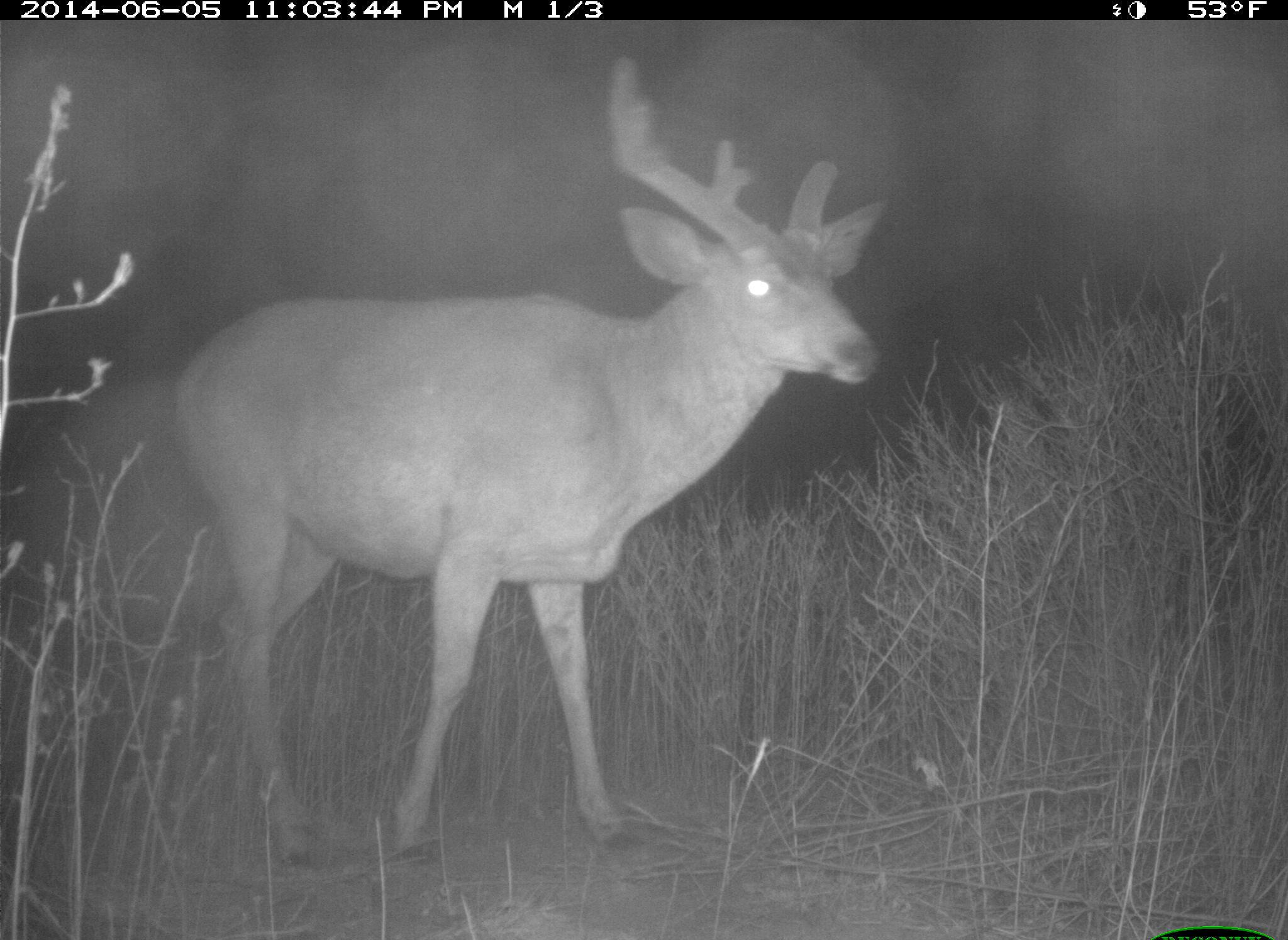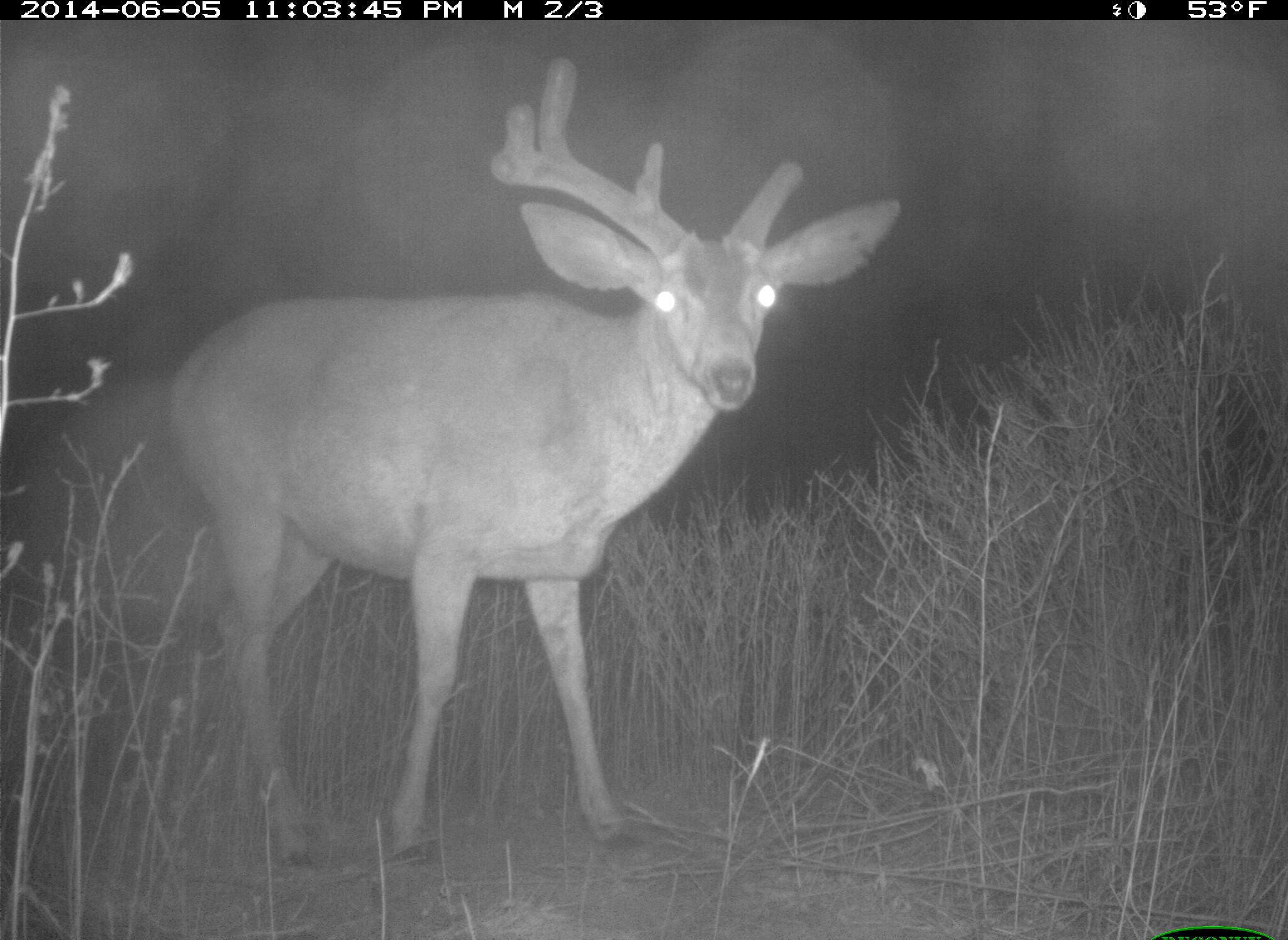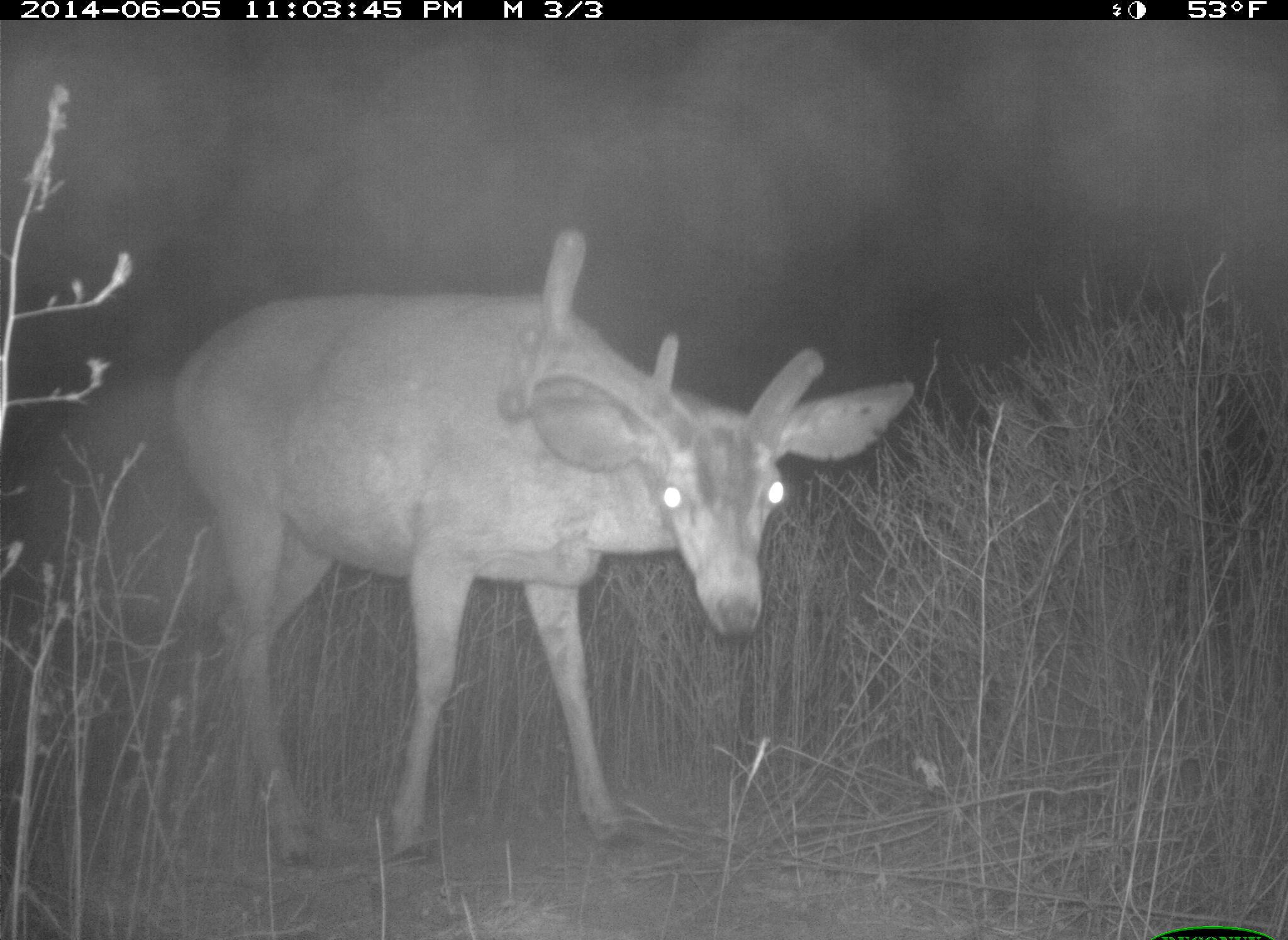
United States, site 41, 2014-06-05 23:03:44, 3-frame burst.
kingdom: Animalia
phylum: Chordata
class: Mammalia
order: Artiodactyla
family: Cervidae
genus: Odocoileus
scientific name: Odocoileus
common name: deer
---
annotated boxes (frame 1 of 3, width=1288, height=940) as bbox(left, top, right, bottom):
deer: bbox(173, 52, 888, 867)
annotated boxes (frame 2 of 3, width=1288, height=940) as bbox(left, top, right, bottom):
deer: bbox(170, 57, 905, 877)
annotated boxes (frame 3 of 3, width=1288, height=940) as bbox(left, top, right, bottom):
deer: bbox(166, 228, 915, 871)